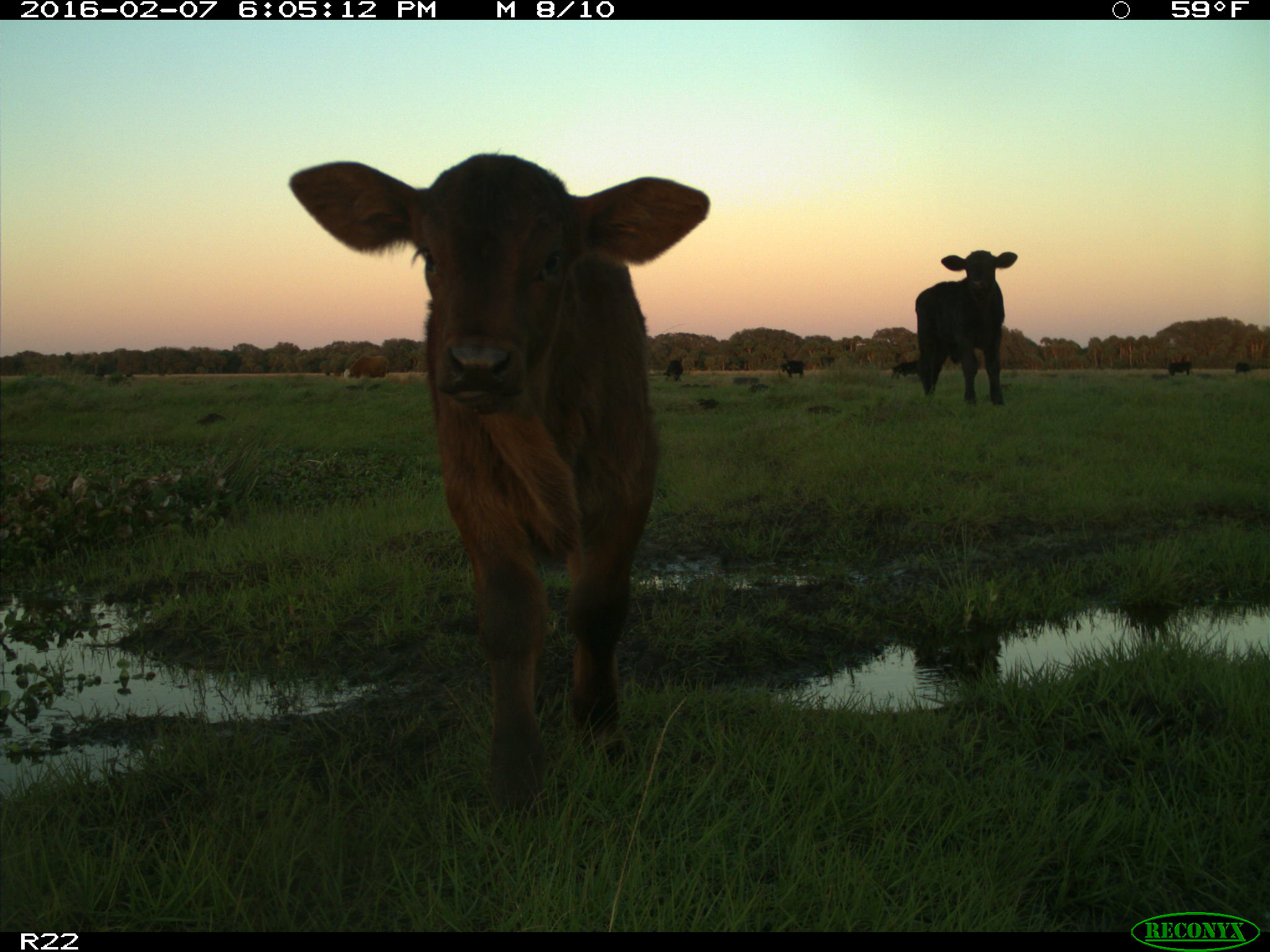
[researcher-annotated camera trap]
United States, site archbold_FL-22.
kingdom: Animalia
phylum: Chordata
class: Mammalia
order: Artiodactyla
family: Bovidae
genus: Bos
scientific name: Bos taurus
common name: domestic cow